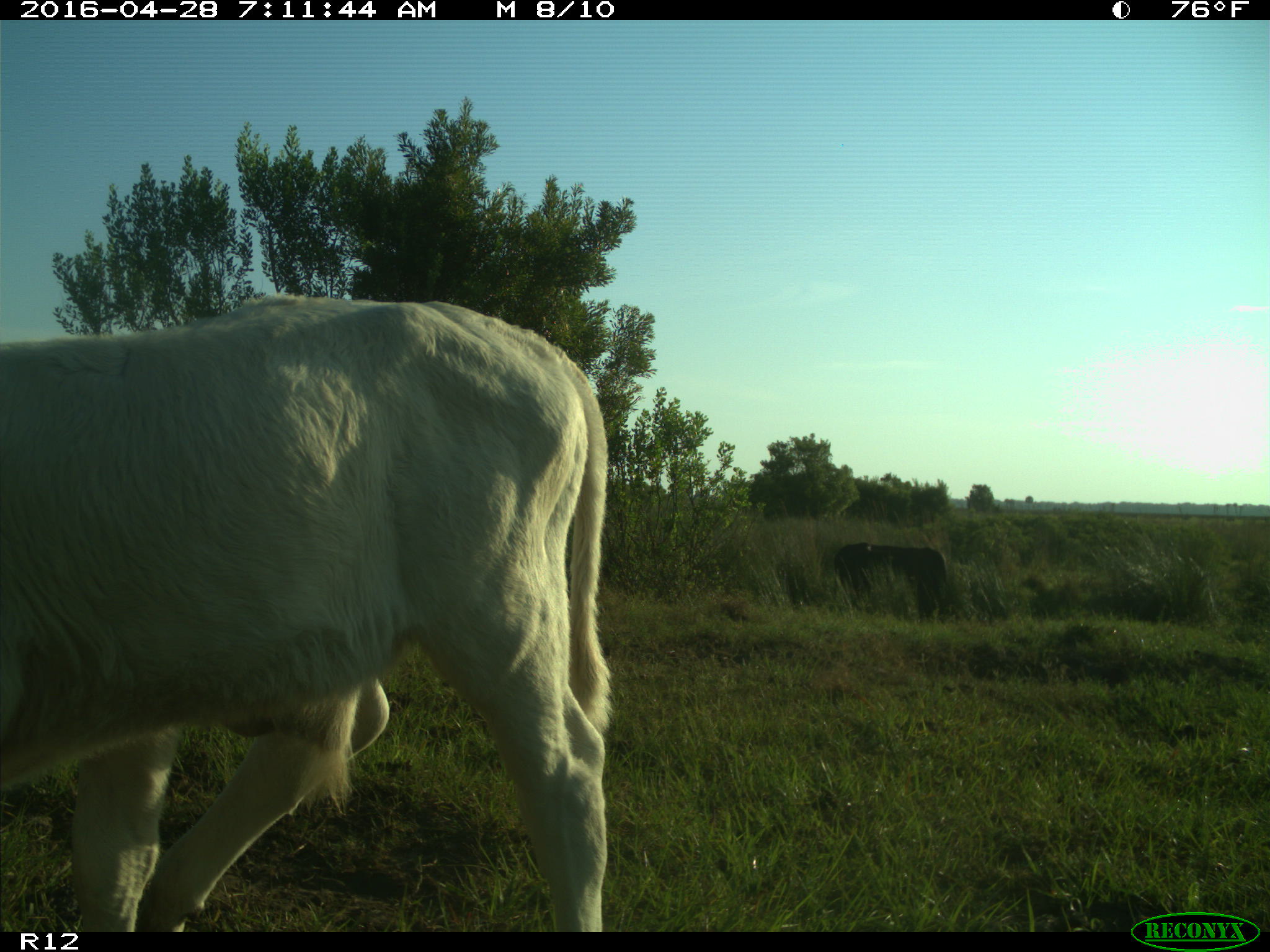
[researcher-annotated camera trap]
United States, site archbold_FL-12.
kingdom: Animalia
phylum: Chordata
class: Mammalia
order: Artiodactyla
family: Bovidae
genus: Bos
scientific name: Bos taurus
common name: domestic cow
Bos taurus (domestic cow).